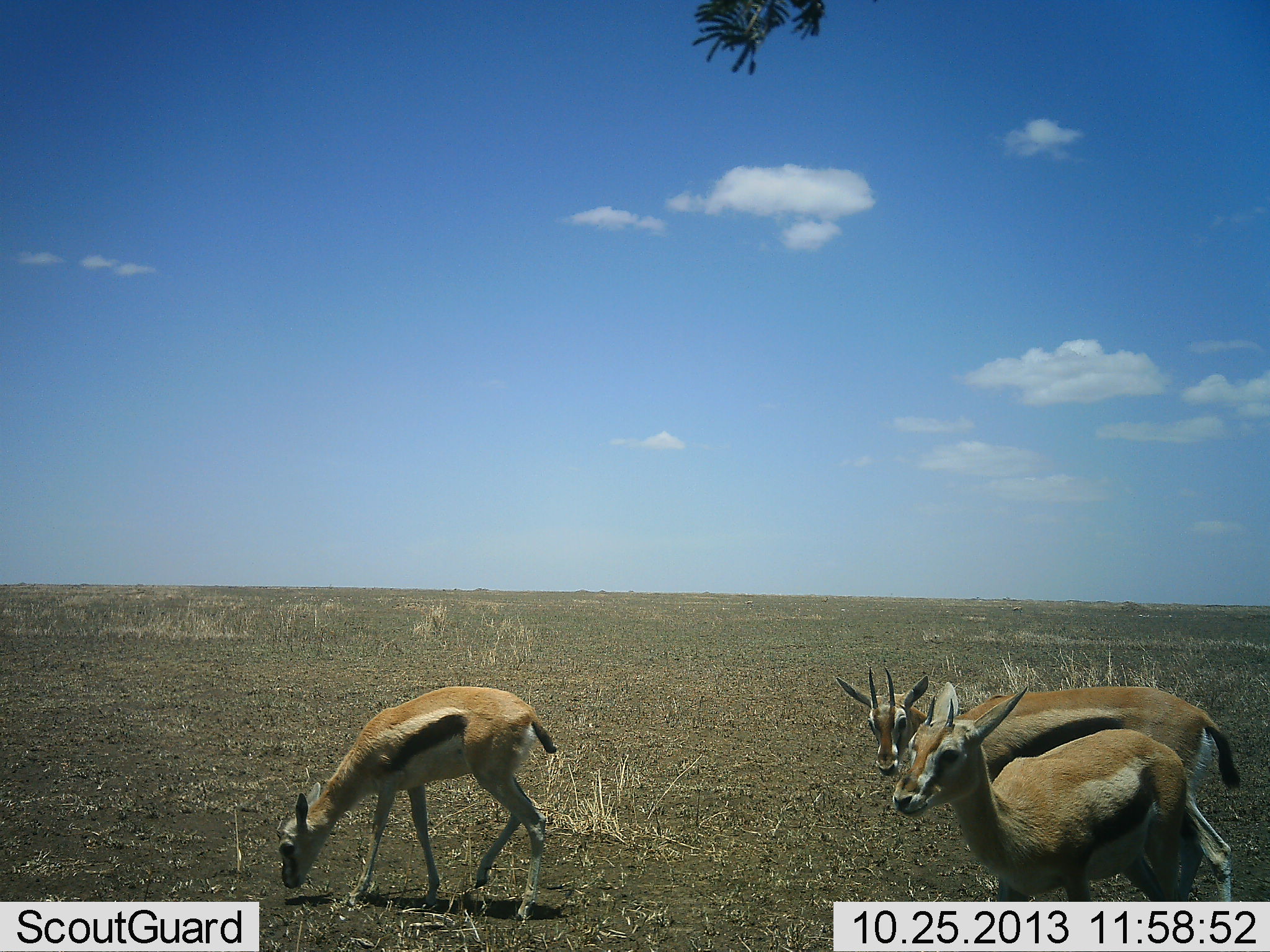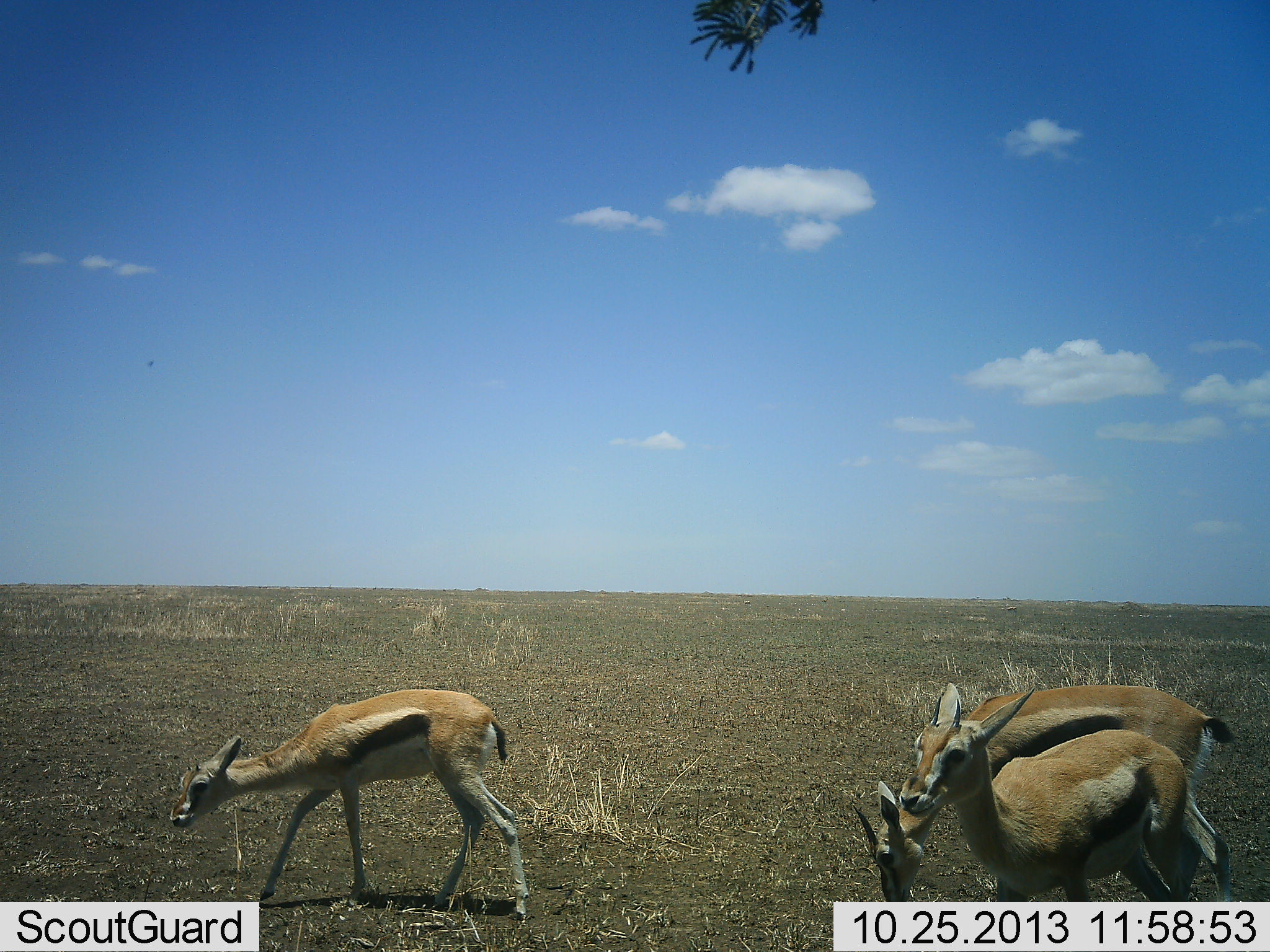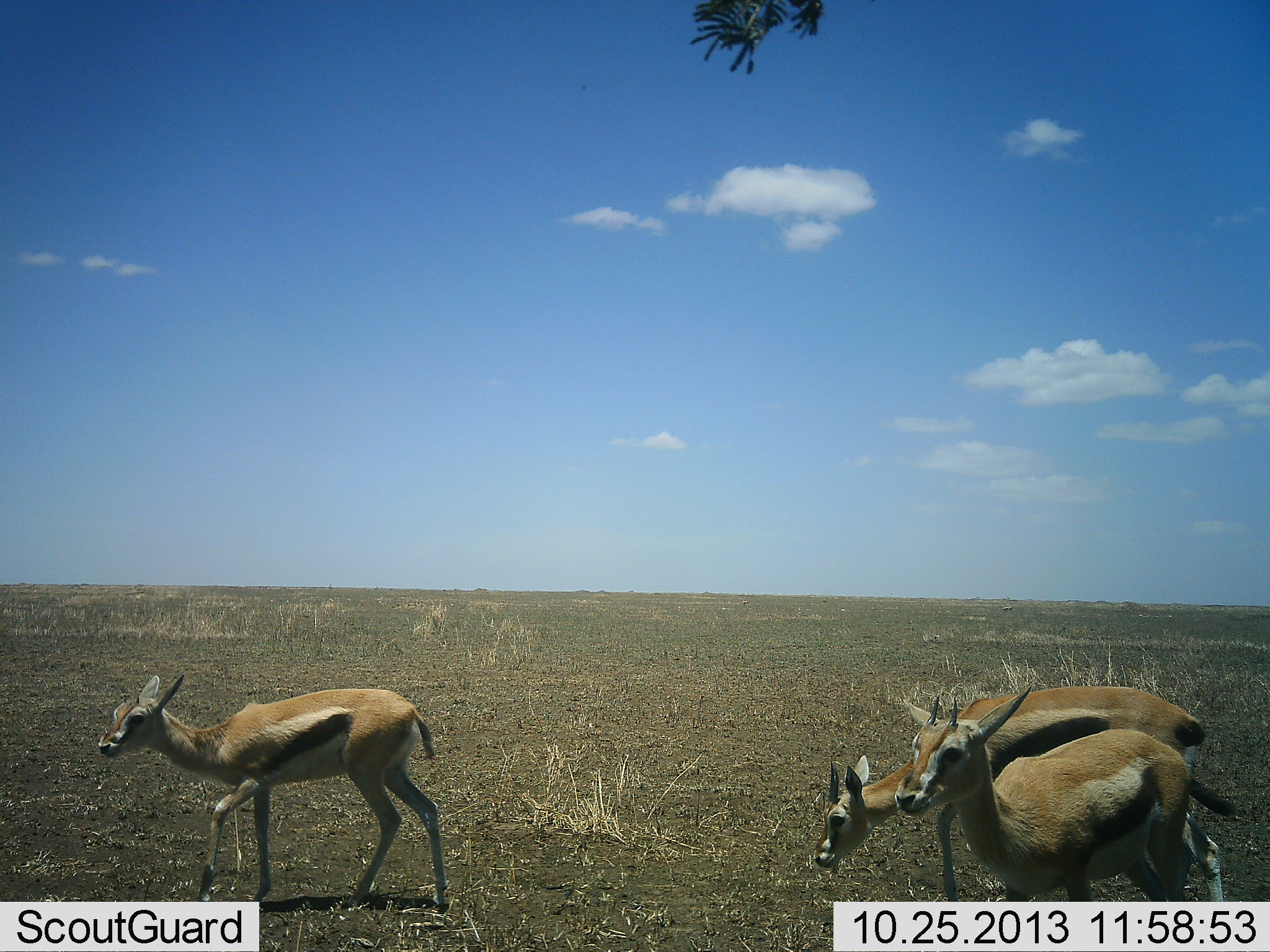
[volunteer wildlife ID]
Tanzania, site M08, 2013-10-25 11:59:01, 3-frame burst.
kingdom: Animalia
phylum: Chordata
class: Mammalia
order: Artiodactyla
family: Bovidae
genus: Eudorcas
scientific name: Eudorcas thomsonii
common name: thomson's gazelle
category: gazellethomsons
Gazellethomsons (thomson's gazelle) (Eudorcas thomsonii), count 3. Behavior (volunteer vote fractions): standing 66%, resting 0%, moving 59%, interacting 0%. Young present (vote fraction): 21%. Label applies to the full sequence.